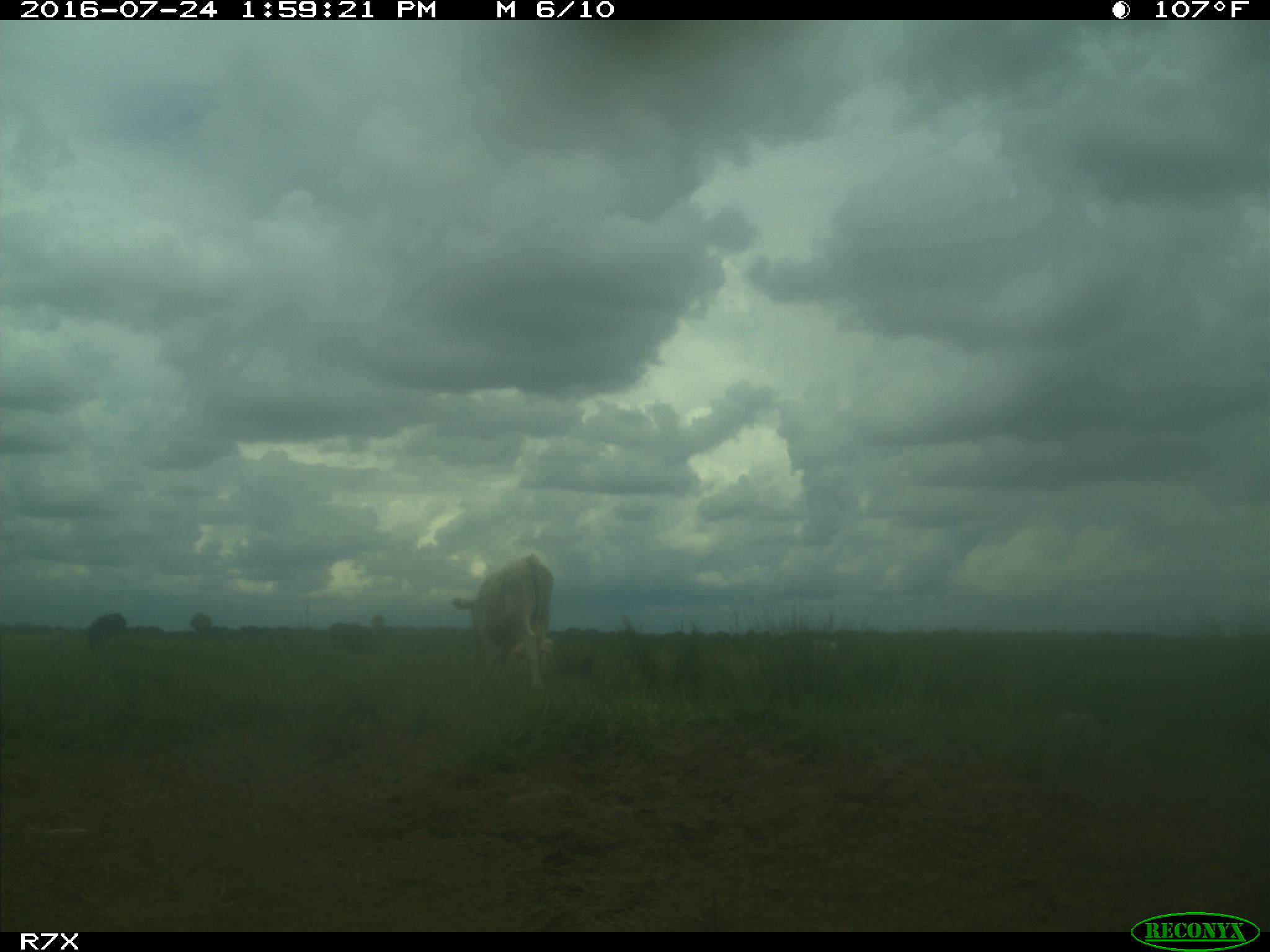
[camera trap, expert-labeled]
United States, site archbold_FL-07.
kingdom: Animalia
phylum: Chordata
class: Mammalia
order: Artiodactyla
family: Bovidae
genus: Bos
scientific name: Bos taurus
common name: domestic cow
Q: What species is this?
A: Bos taurus (domestic cow).